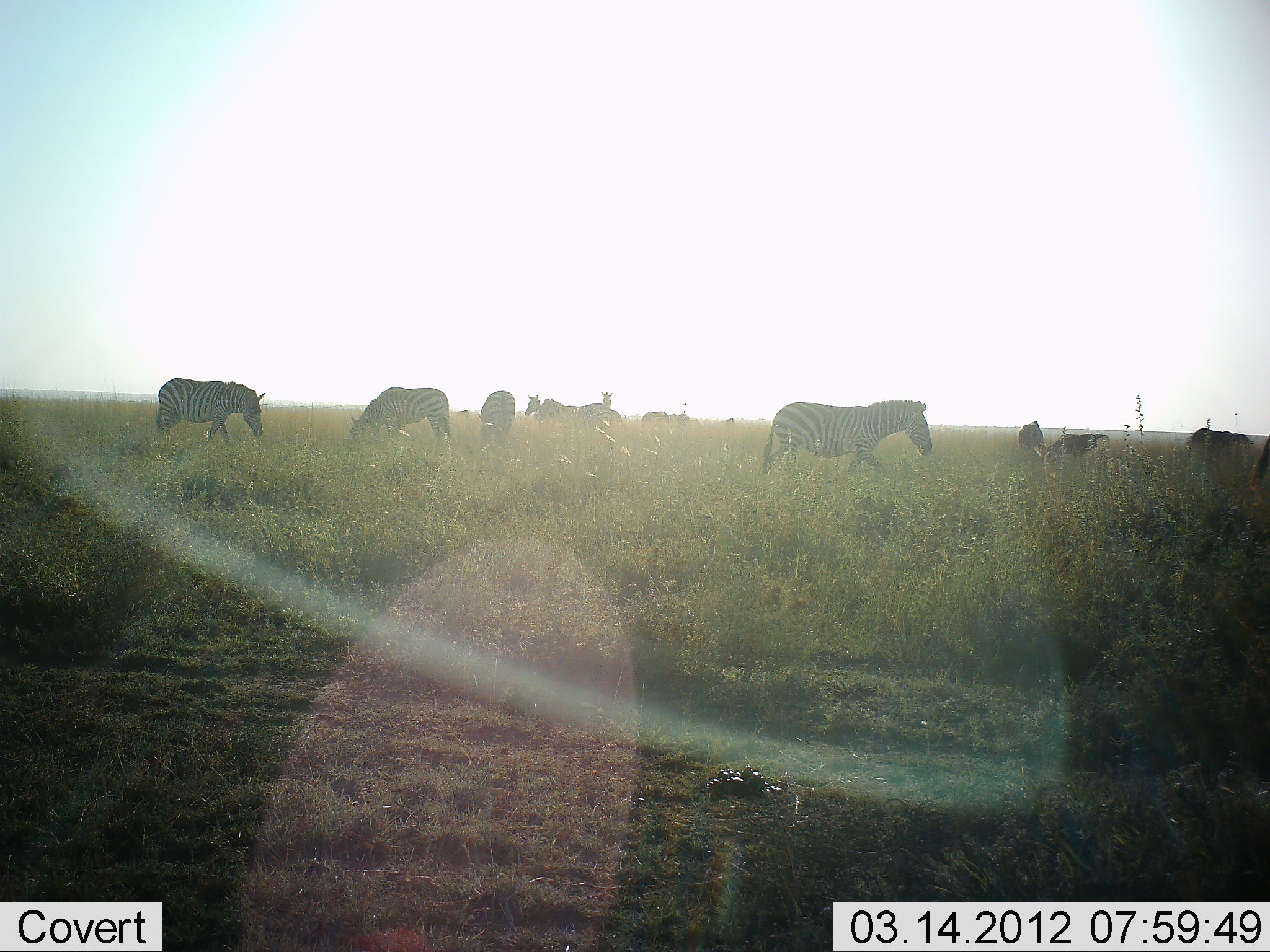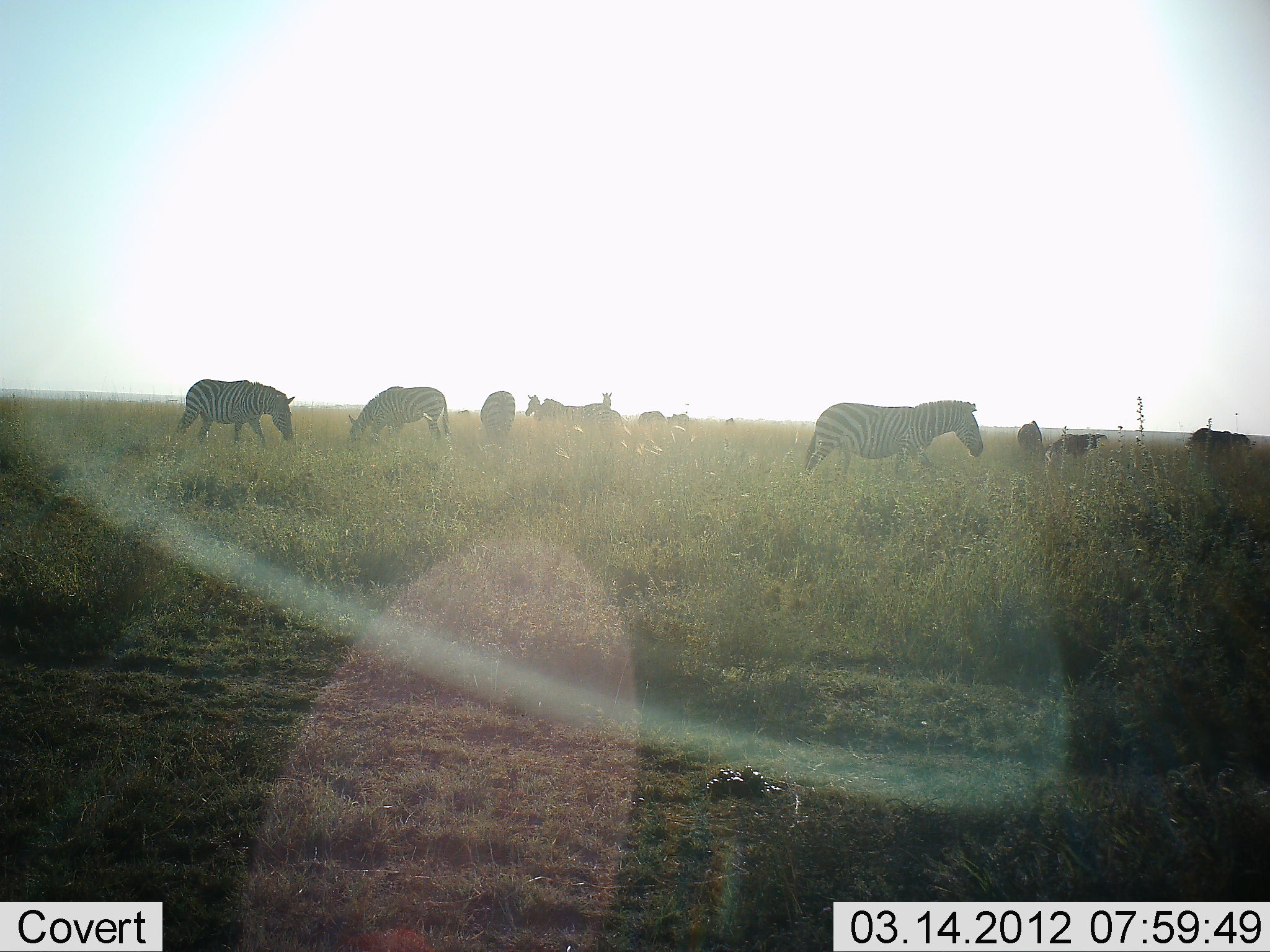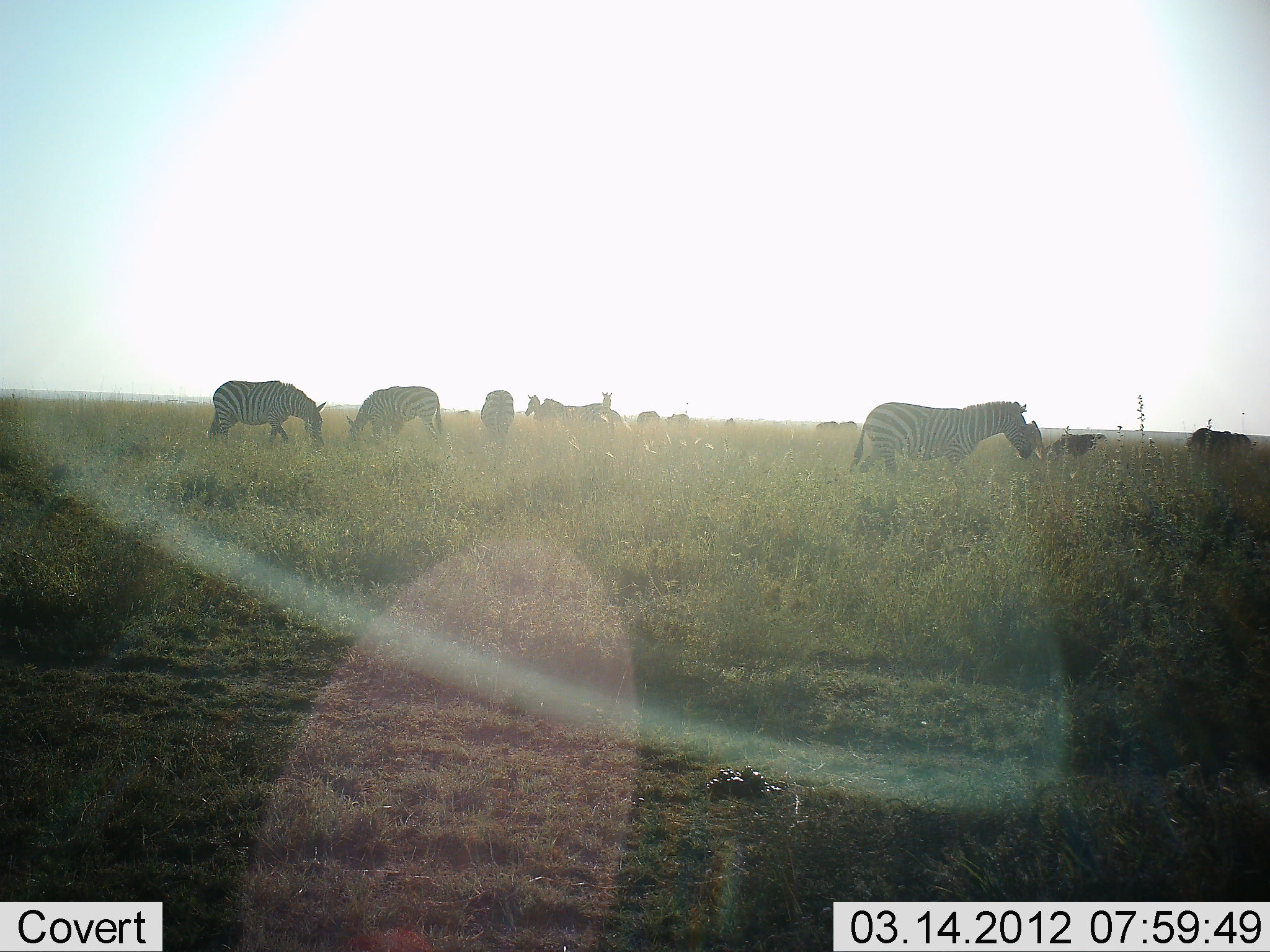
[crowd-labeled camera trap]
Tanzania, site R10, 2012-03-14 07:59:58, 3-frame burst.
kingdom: Animalia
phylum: Chordata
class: Mammalia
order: Perissodactyla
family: Equidae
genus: Equus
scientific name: Equus quagga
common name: plains zebra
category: zebra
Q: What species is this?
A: Zebra (plains zebra) (Equus quagga).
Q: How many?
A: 10.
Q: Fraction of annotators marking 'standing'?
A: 47%.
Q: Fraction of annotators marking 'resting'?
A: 0%.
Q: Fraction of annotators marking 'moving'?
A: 66%.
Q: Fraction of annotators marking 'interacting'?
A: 0%.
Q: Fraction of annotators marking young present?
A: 3%.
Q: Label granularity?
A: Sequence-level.